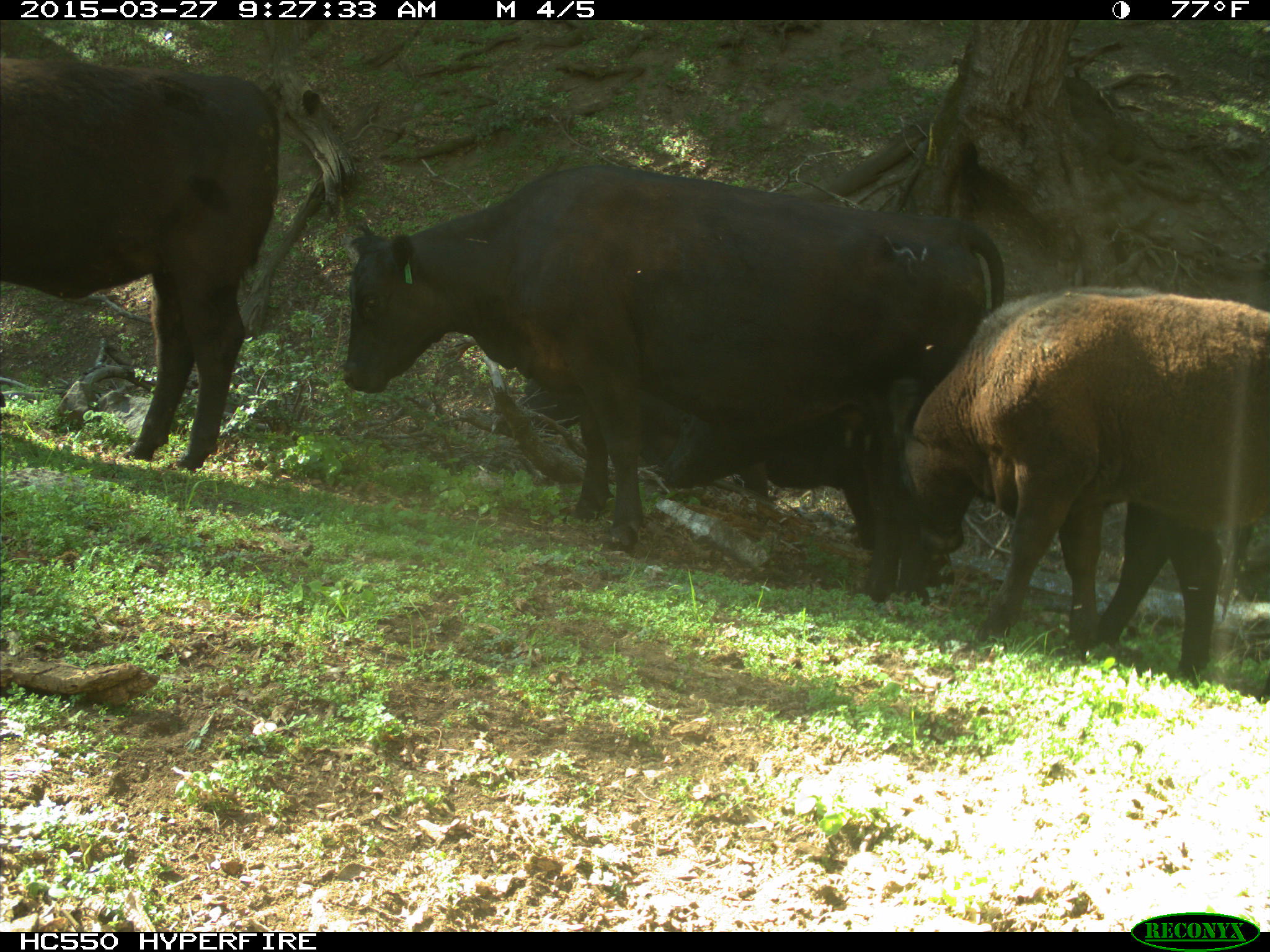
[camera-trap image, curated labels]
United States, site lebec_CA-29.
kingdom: Animalia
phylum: Chordata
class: Mammalia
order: Artiodactyla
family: Bovidae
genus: Bos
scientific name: Bos taurus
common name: domestic cow